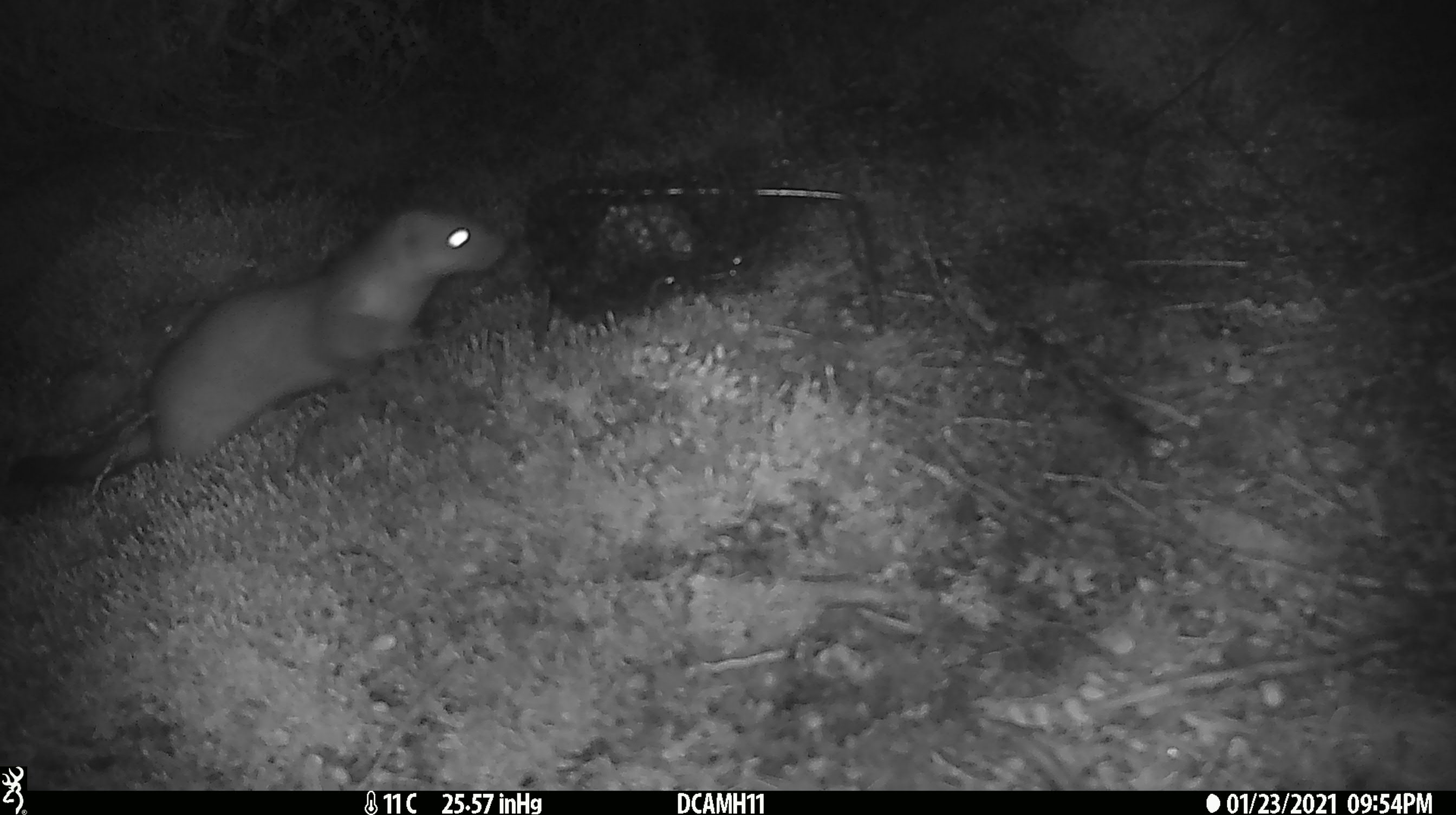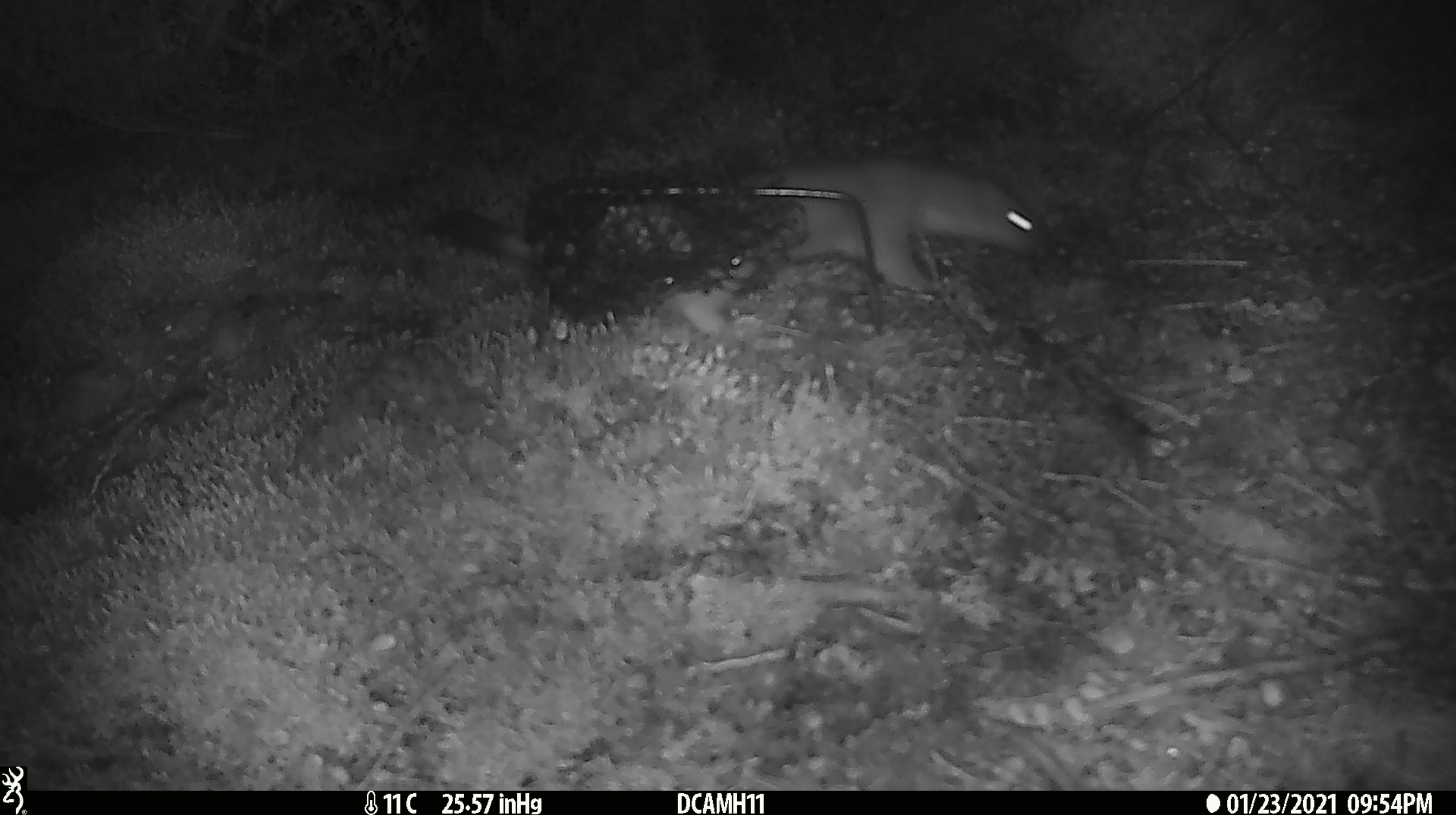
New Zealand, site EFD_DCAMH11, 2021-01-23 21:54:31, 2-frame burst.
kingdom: Animalia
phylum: Chordata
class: Mammalia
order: Carnivora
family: Mustelidae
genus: Mustela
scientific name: Mustela erminea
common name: stoat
Stoat (Mustela erminea).